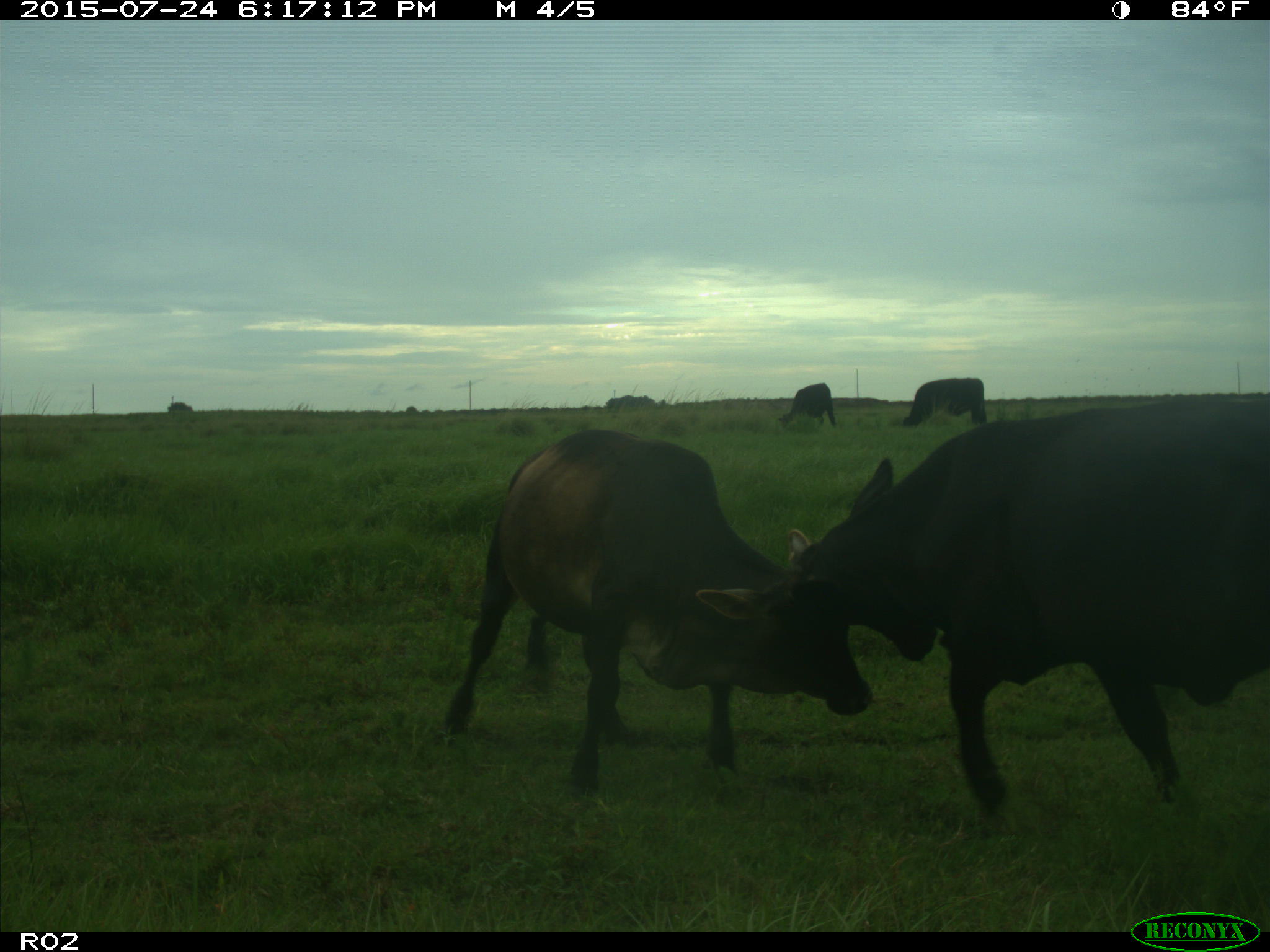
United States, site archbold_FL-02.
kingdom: Animalia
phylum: Chordata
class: Mammalia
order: Artiodactyla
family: Bovidae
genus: Bos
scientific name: Bos taurus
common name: domestic cow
Bos taurus (domestic cow).